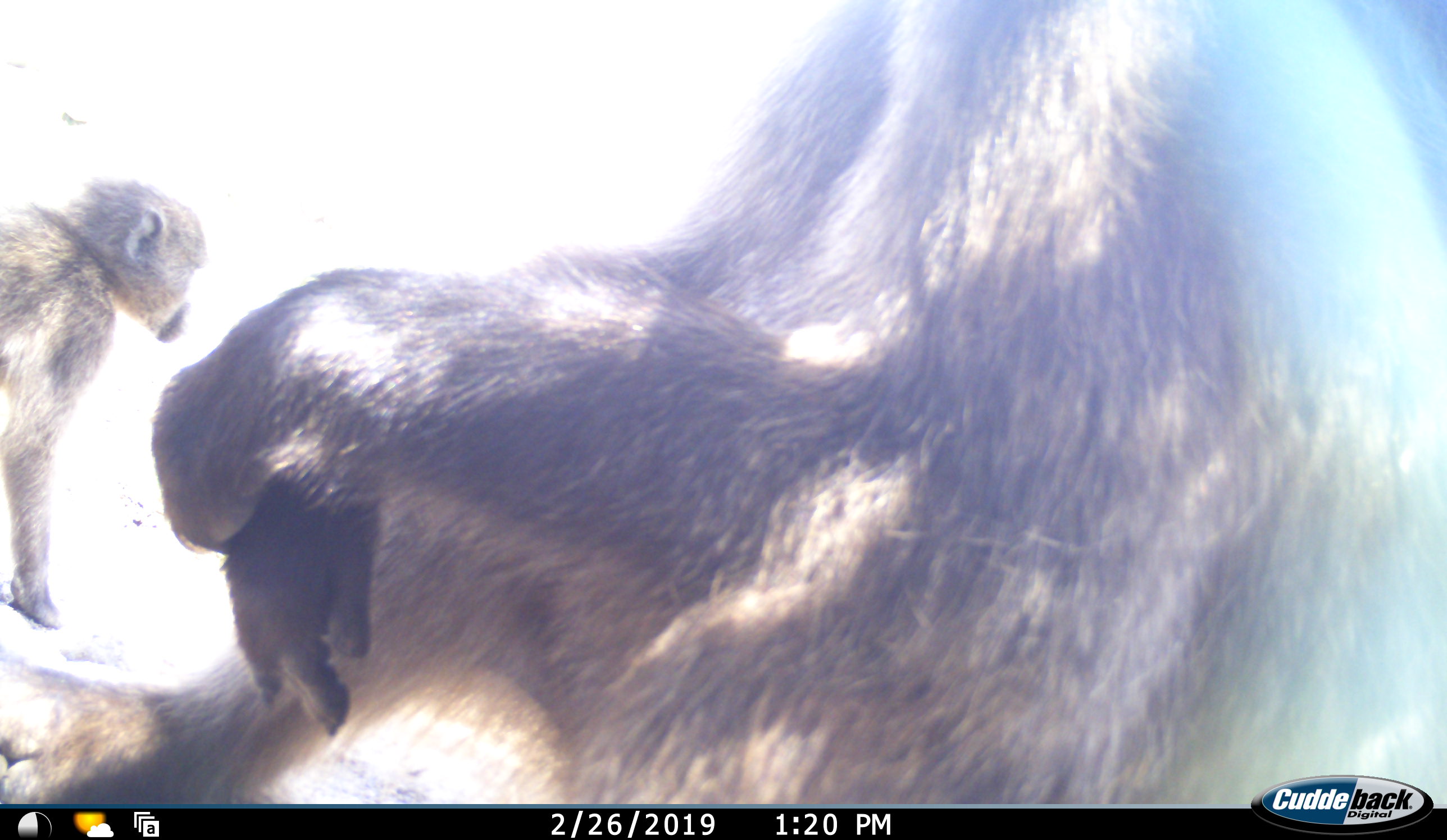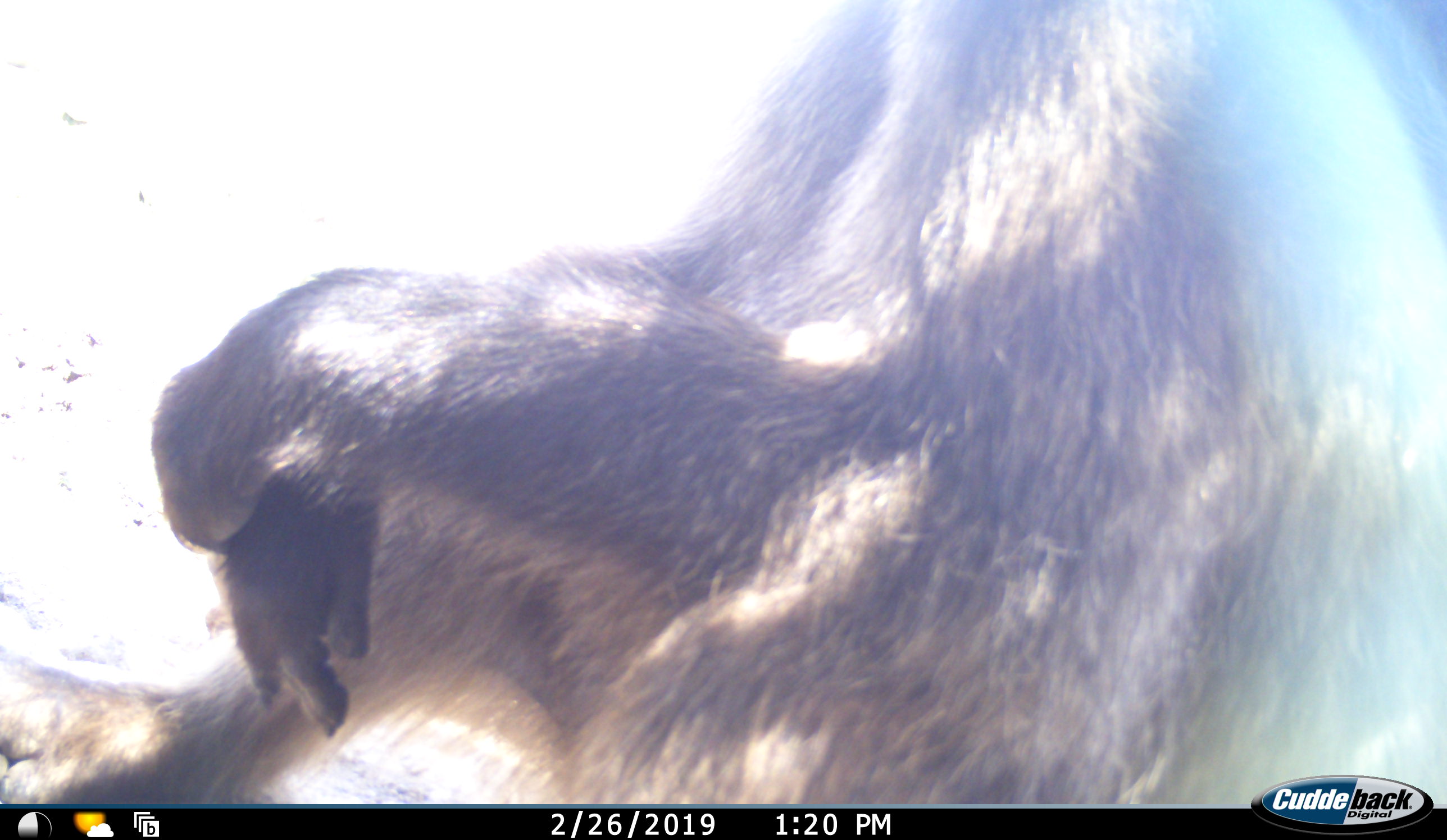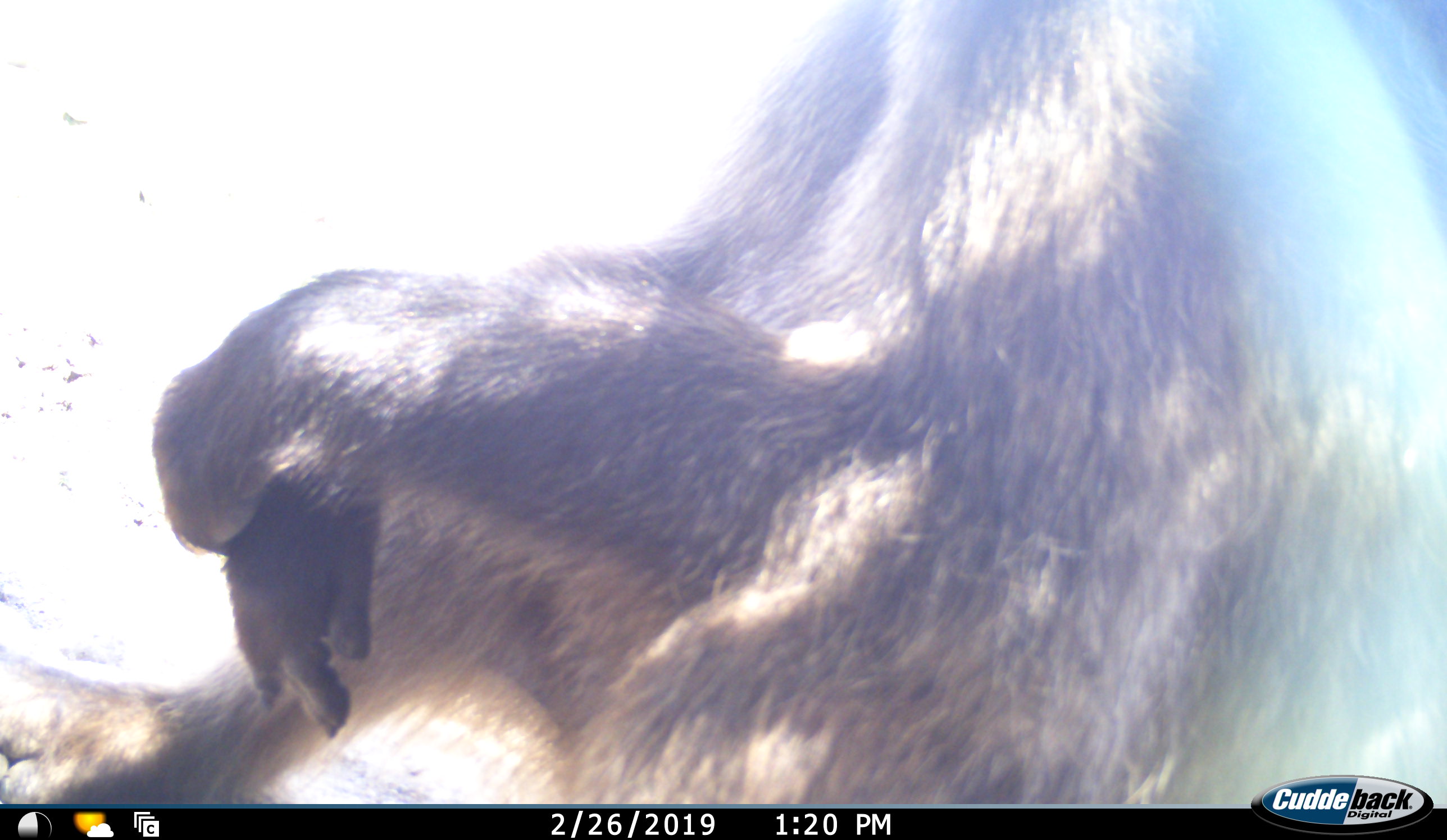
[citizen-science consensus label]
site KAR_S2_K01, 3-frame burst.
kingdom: Animalia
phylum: Chordata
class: Mammalia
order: Primates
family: Cercopithecidae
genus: Papio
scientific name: Papio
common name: baboon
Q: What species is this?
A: Baboon (Papio).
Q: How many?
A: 2.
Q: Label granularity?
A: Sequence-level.